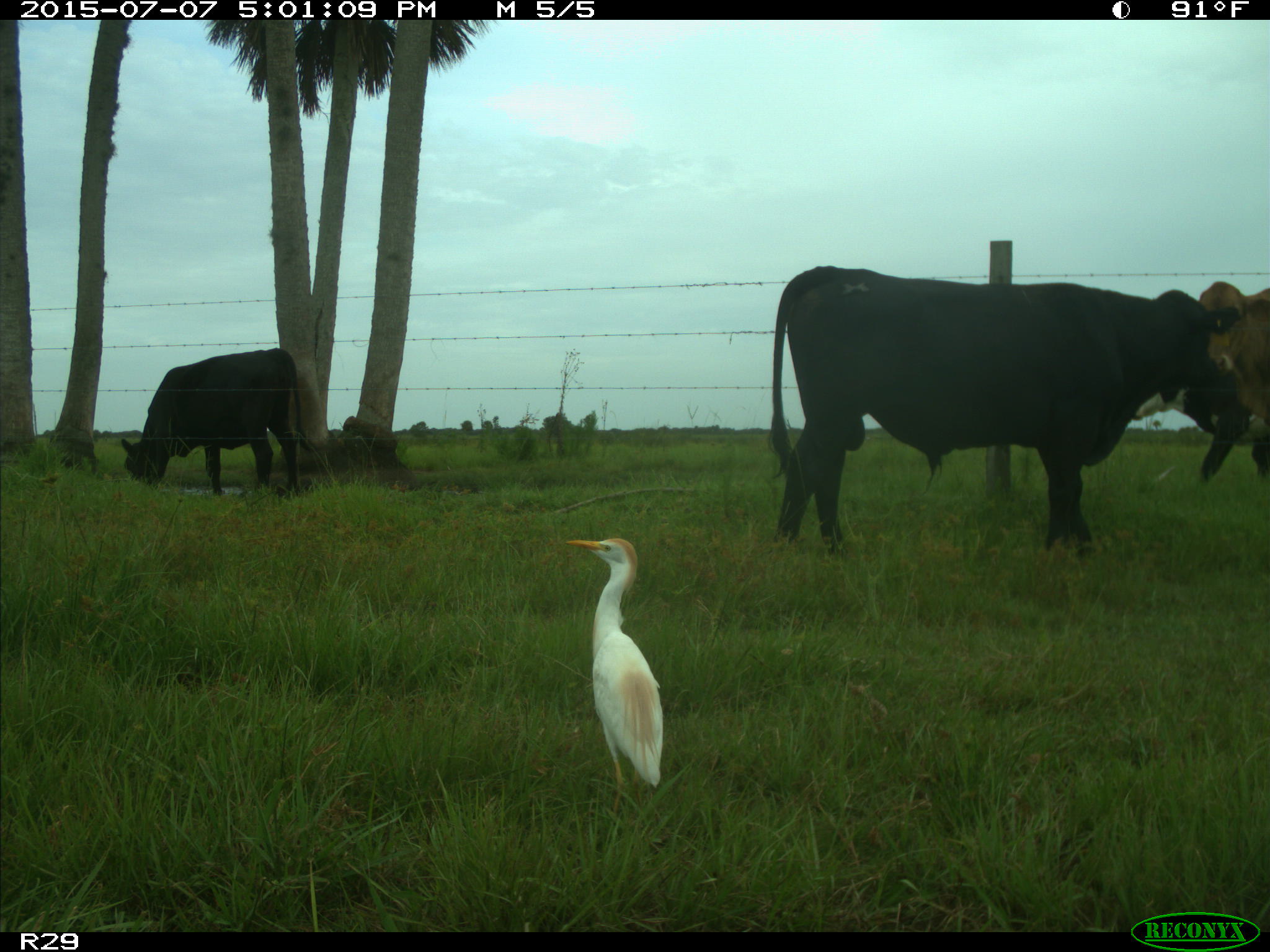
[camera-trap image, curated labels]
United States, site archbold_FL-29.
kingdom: Animalia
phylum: Chordata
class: Mammalia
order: Artiodactyla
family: Bovidae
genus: Bos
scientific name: Bos taurus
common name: domestic cow